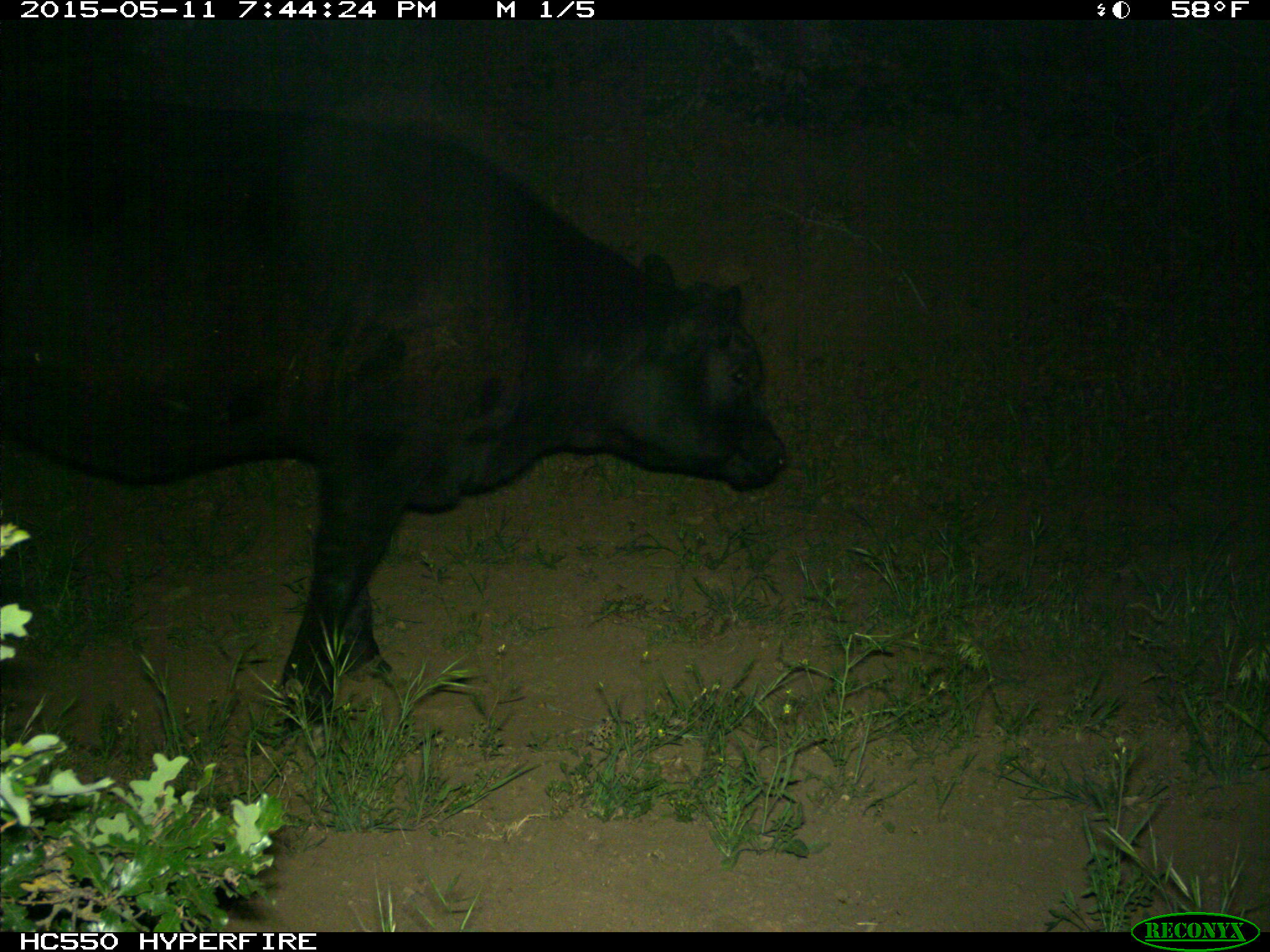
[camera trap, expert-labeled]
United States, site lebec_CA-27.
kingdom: Animalia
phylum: Chordata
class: Mammalia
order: Artiodactyla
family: Bovidae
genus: Bos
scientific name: Bos taurus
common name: domestic cow